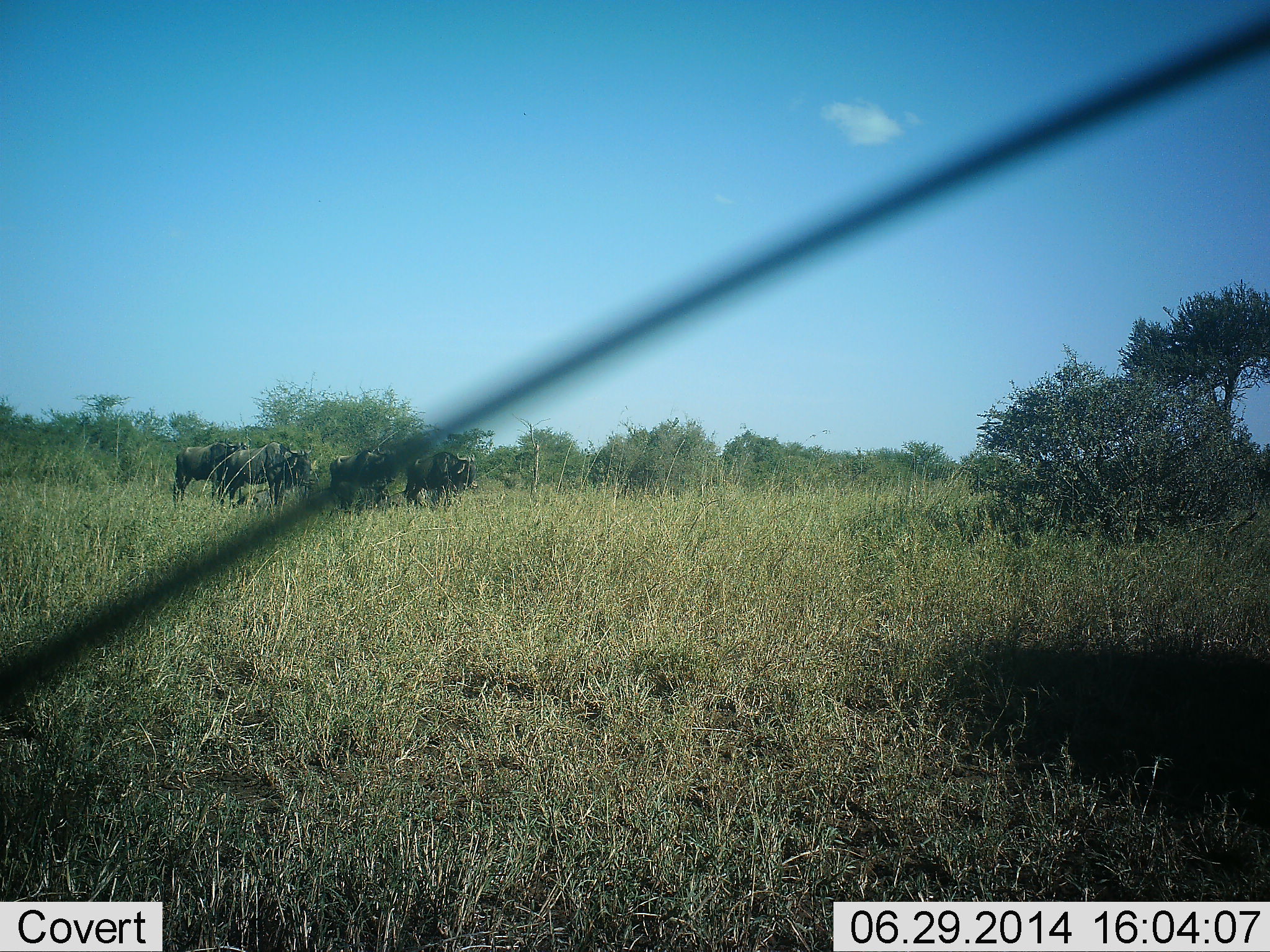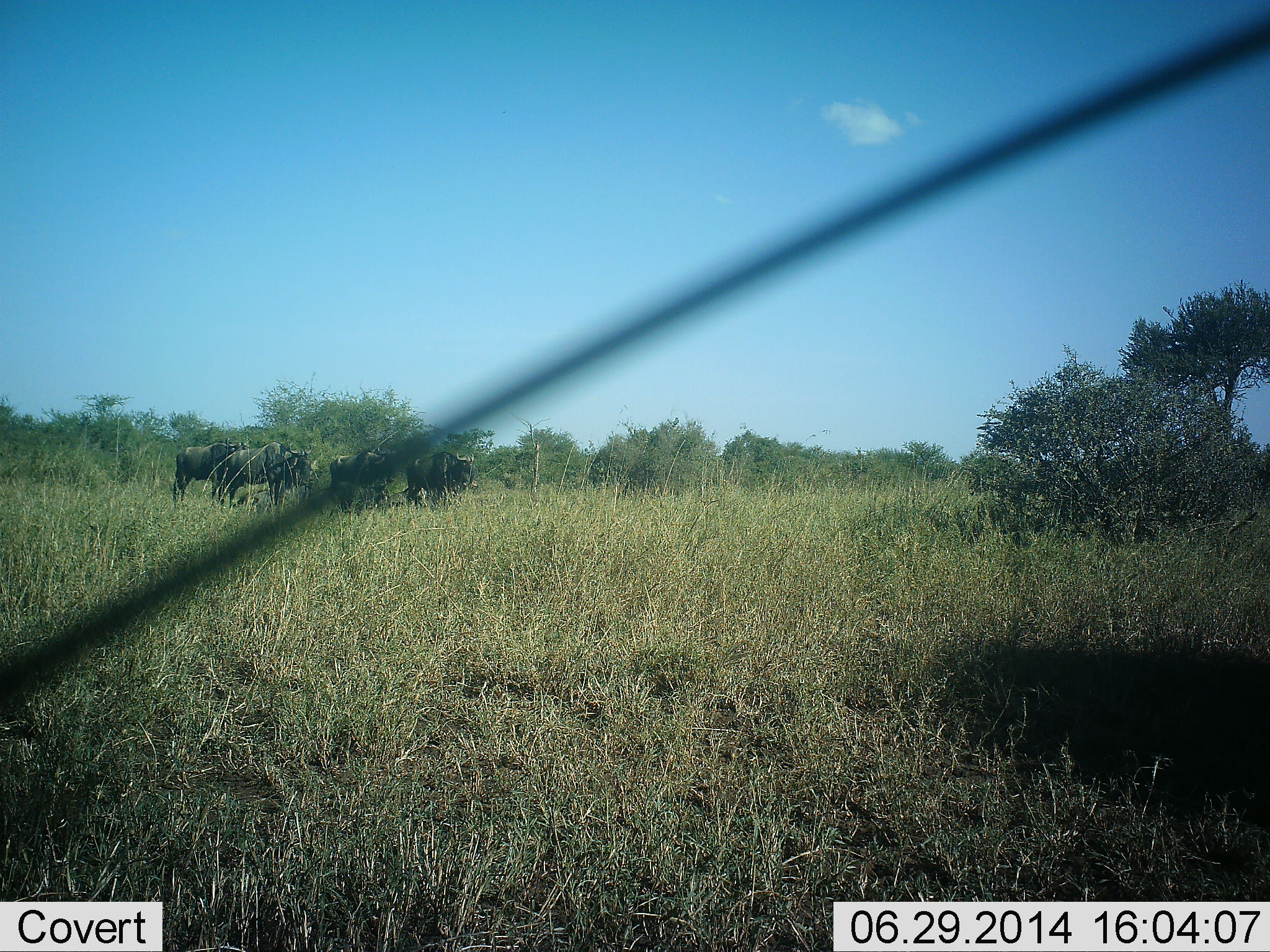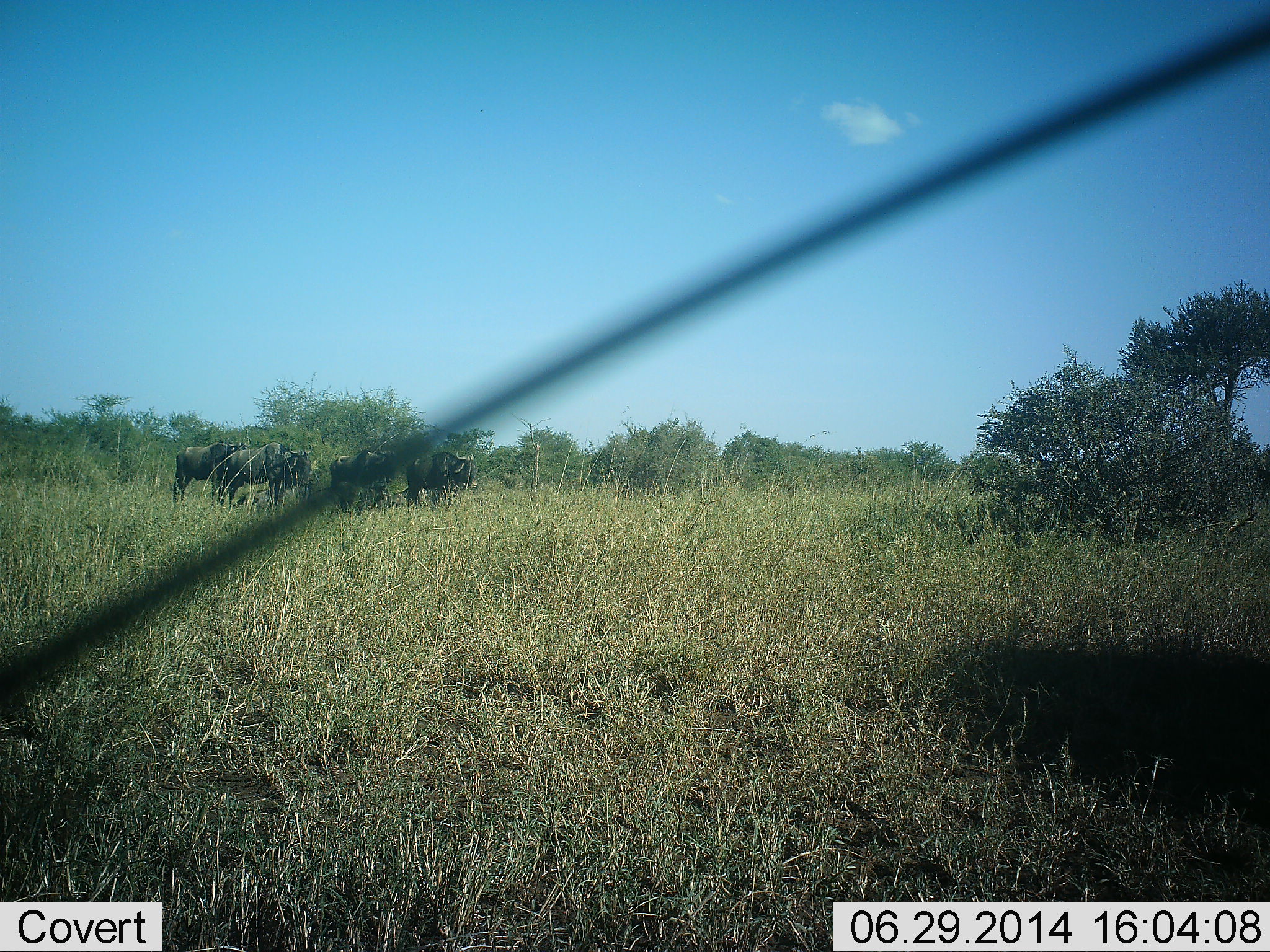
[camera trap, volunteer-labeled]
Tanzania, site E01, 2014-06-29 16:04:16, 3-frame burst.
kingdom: Animalia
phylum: Chordata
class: Mammalia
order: Artiodactyla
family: Bovidae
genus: Connochaetes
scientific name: Connochaetes taurinus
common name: blue wildebeest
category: wildebeest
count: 4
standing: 100%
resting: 0%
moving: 0%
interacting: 0%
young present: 0%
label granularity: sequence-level